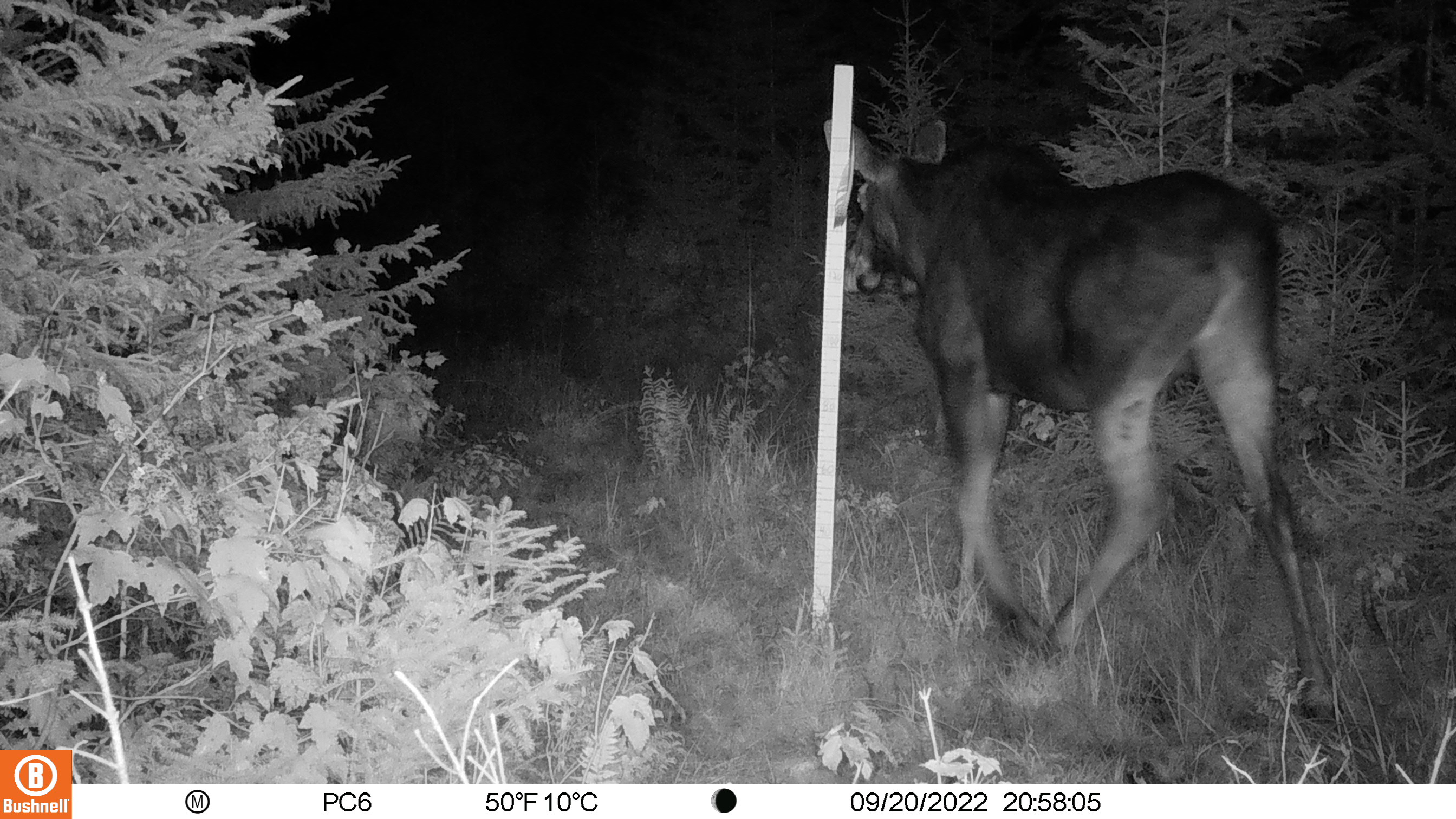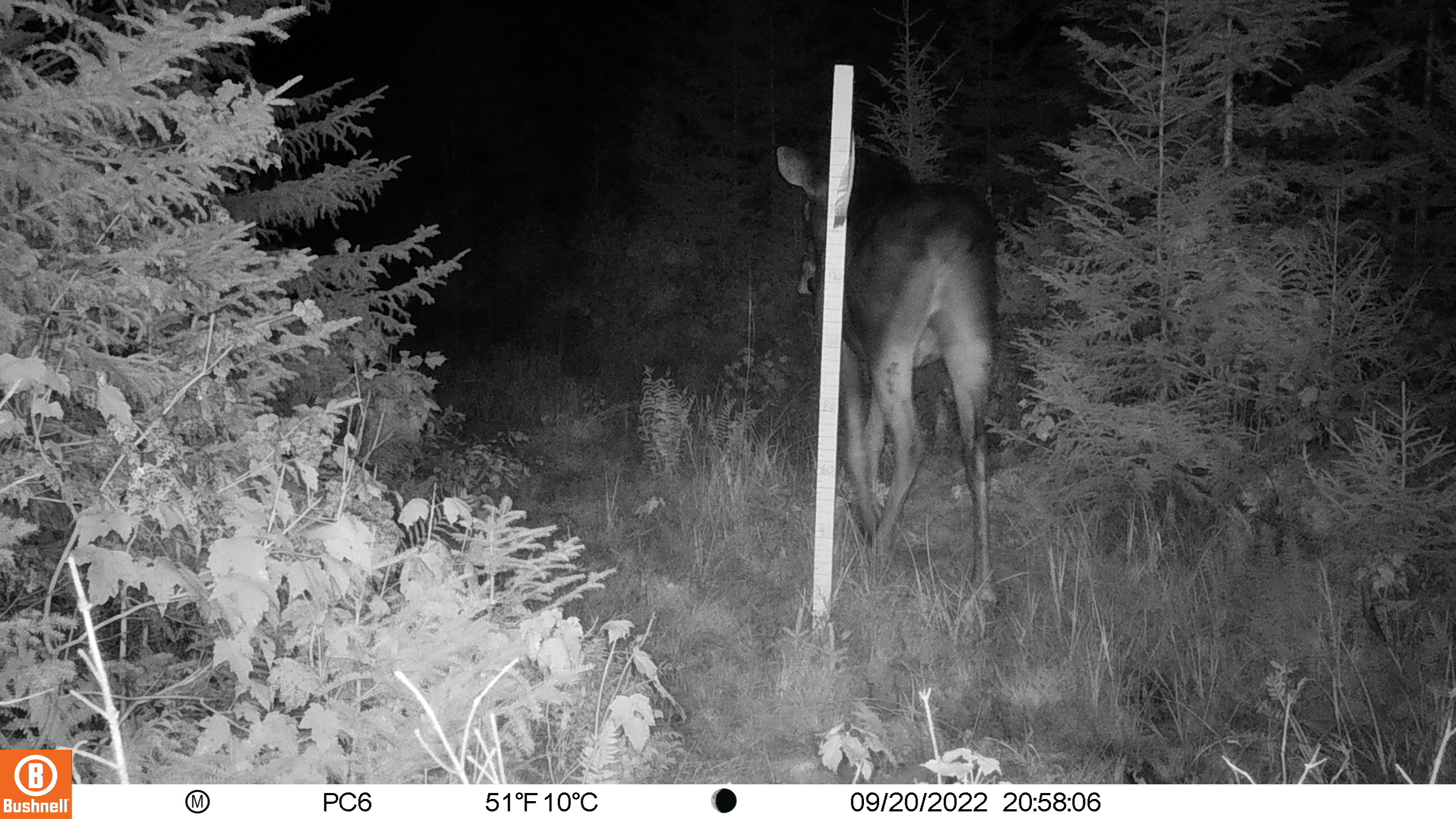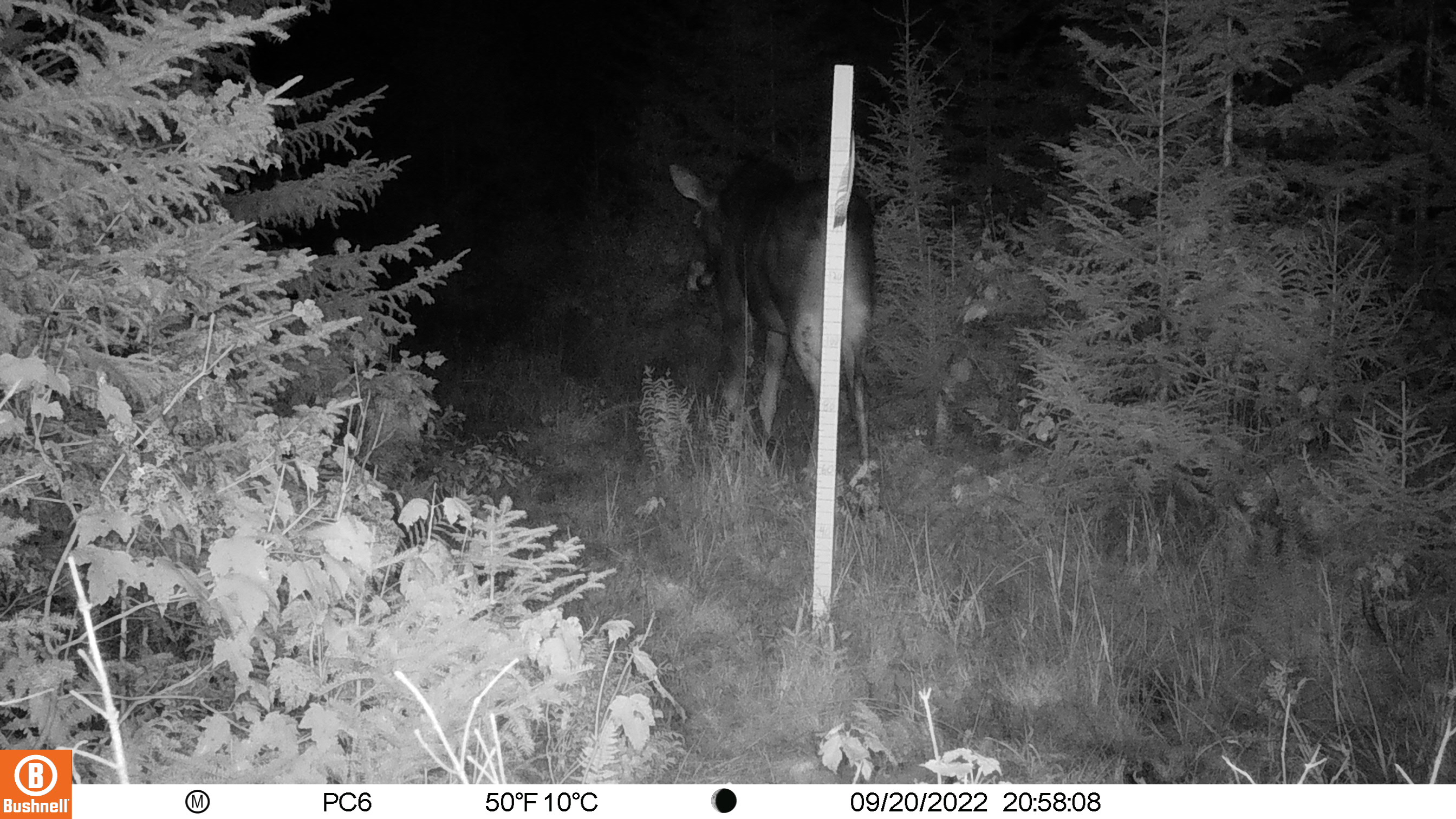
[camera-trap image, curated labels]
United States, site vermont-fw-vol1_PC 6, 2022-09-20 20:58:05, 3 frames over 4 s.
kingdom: Animalia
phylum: Chordata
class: Mammalia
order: Artiodactyla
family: Cervidae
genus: Alces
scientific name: Alces alces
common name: moose